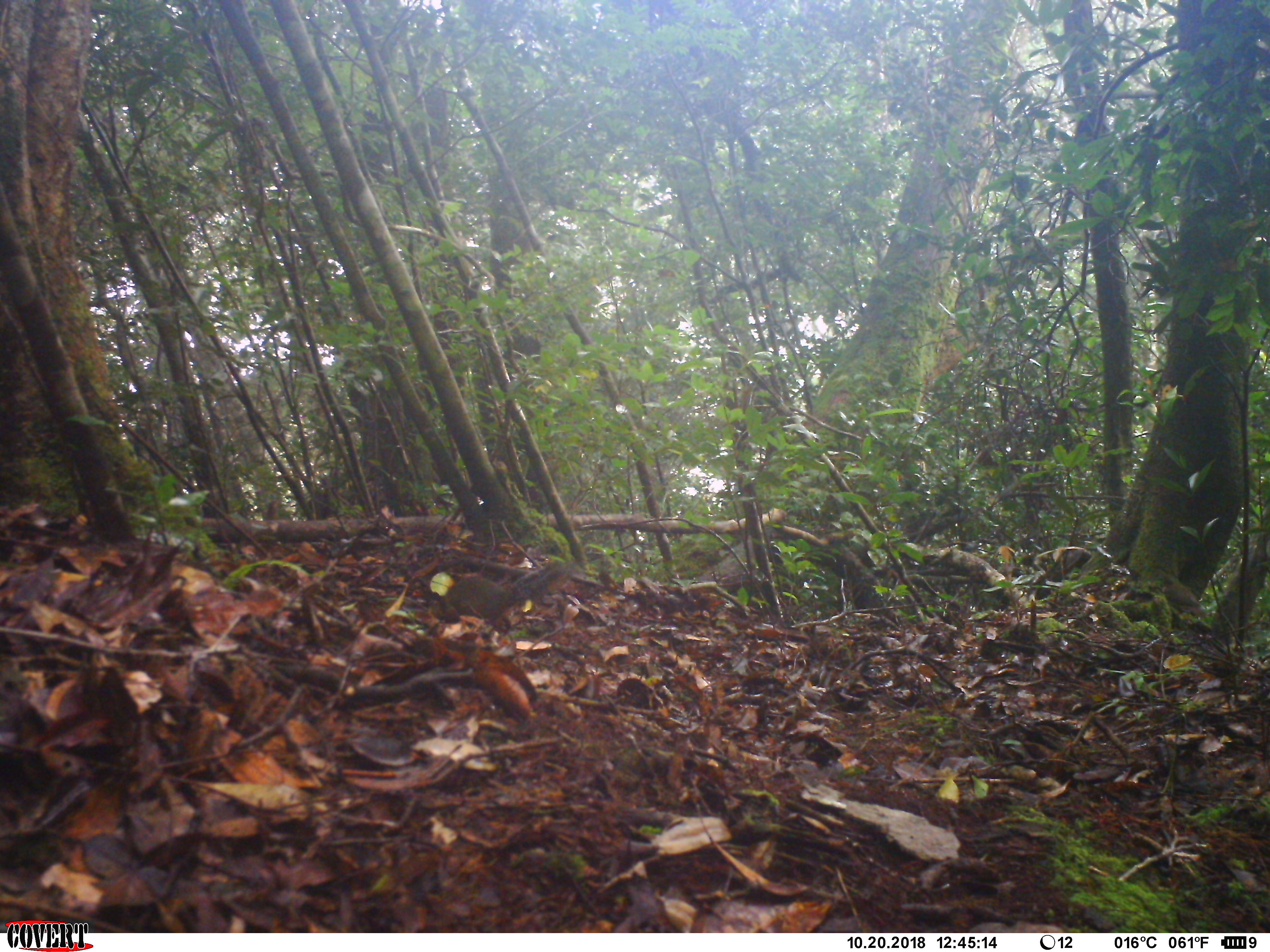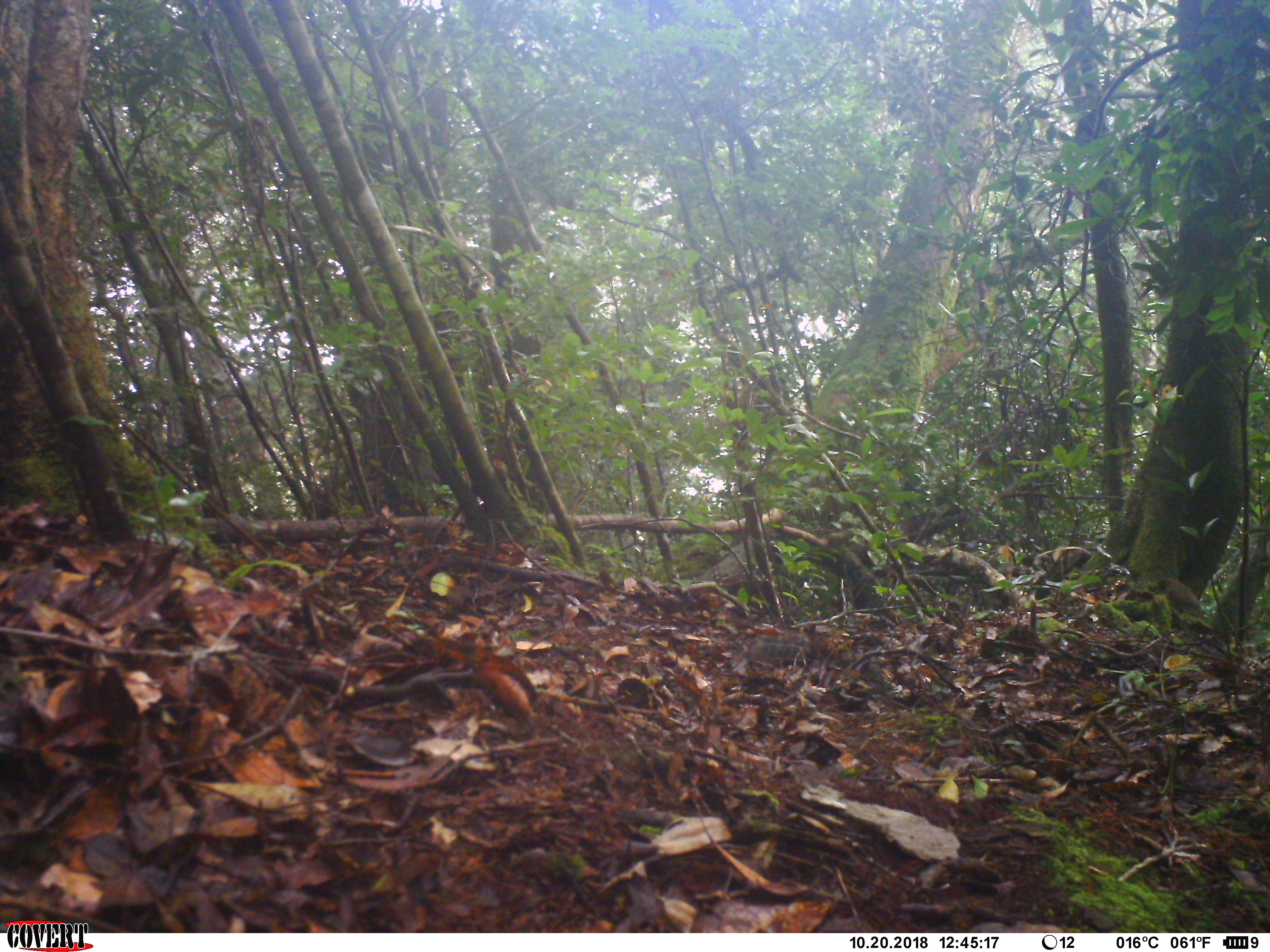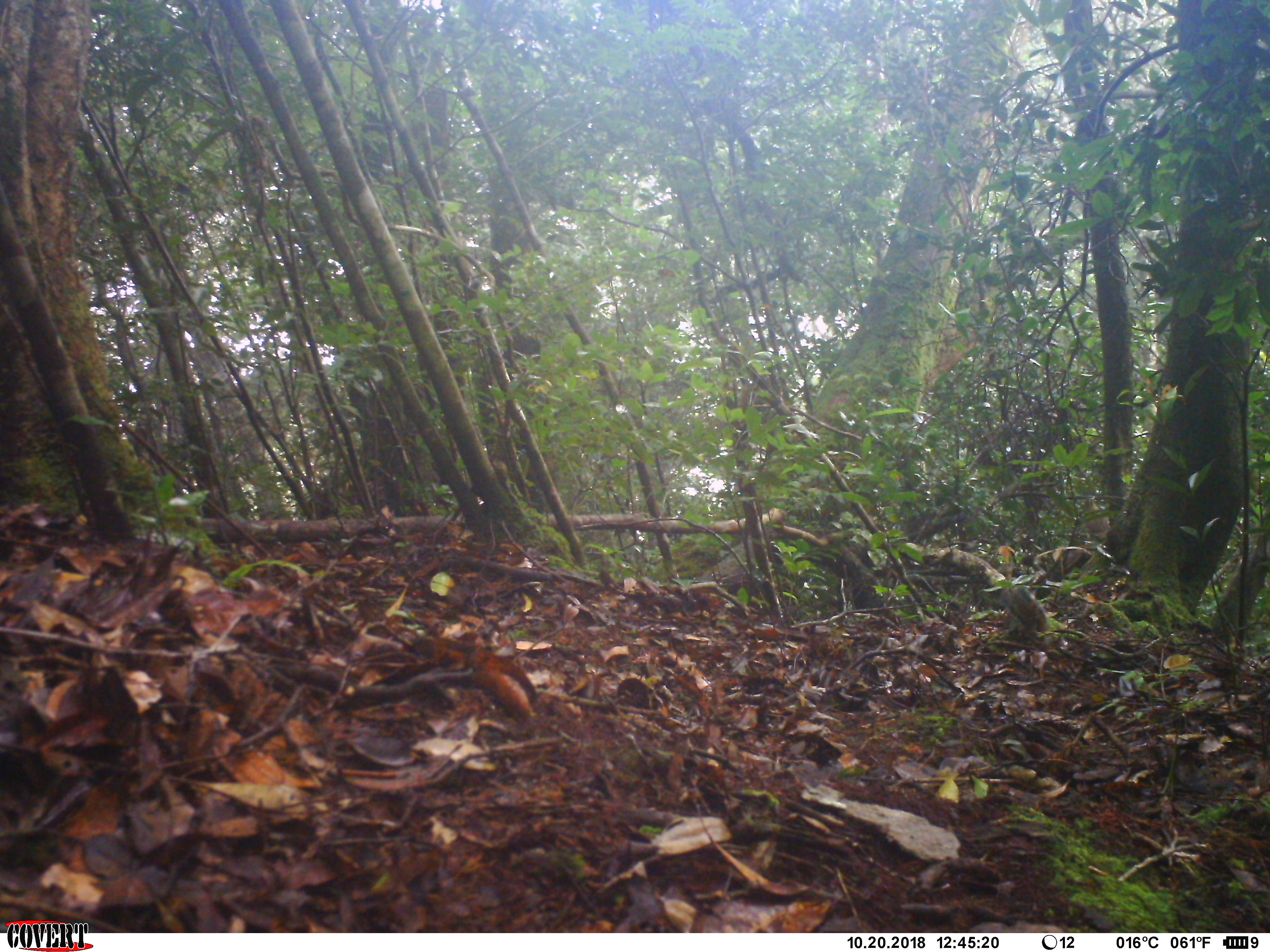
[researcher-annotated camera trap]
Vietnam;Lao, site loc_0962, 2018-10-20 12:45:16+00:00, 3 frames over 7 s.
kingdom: Animalia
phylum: Chordata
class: Mammalia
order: Rodentia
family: Sciuridae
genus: Dremomys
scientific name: Dremomys rufigenis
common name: red-cheeked squirrel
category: red cheeked squirrel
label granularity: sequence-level